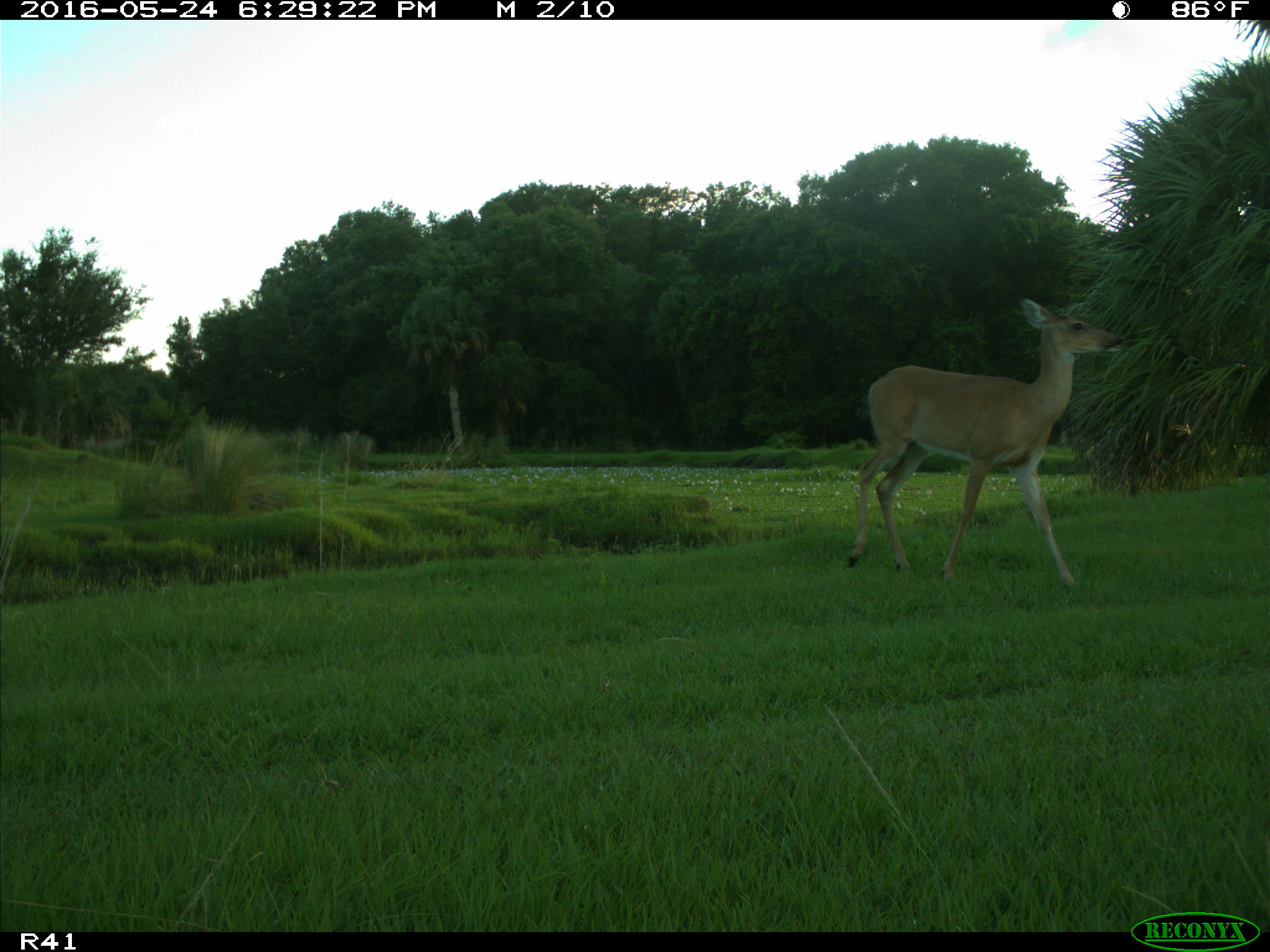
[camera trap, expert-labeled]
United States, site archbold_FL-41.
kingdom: Animalia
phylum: Chordata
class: Mammalia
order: Artiodactyla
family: Cervidae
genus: Odocoileus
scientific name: Odocoileus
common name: deer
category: unidentified deer